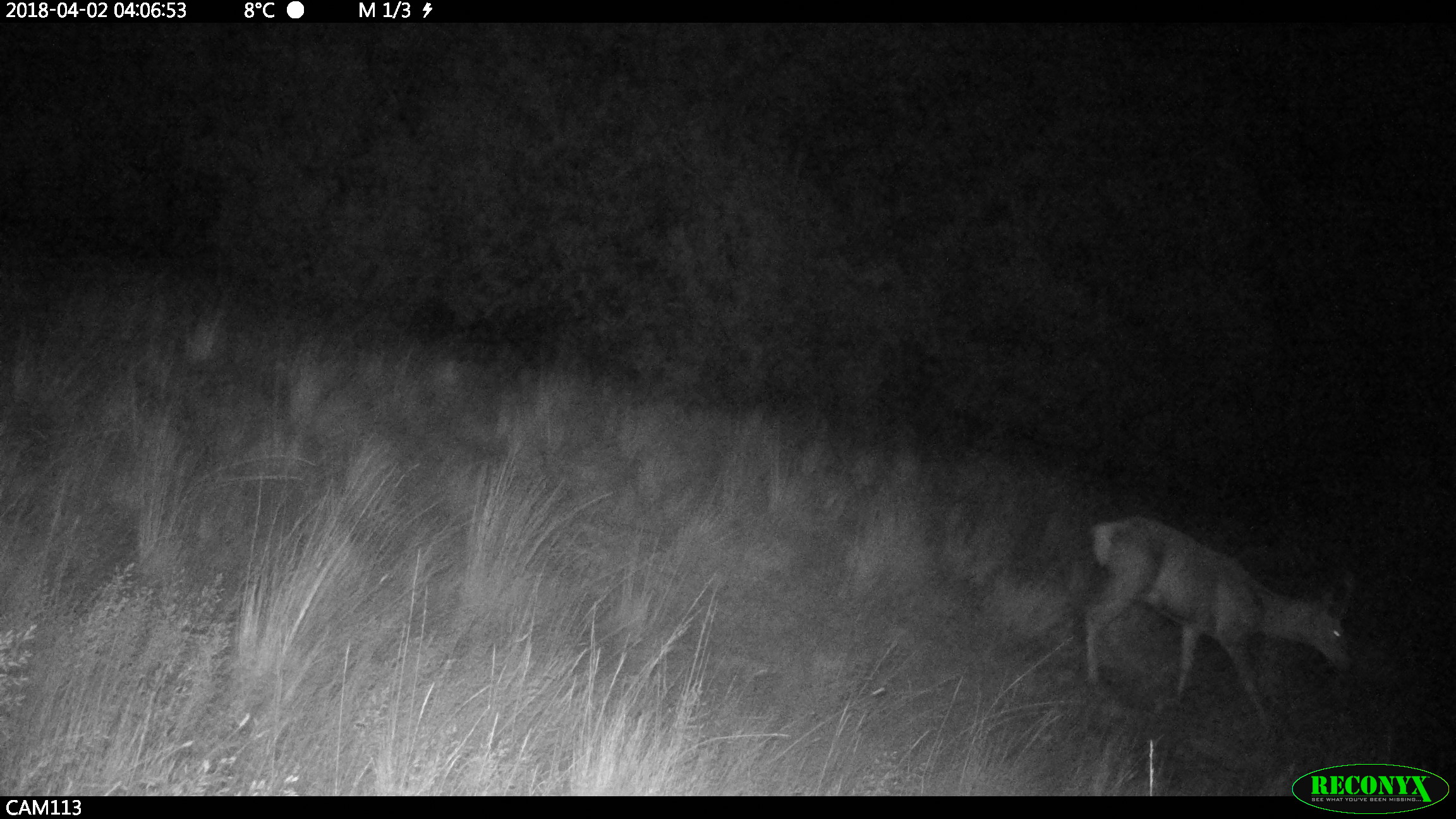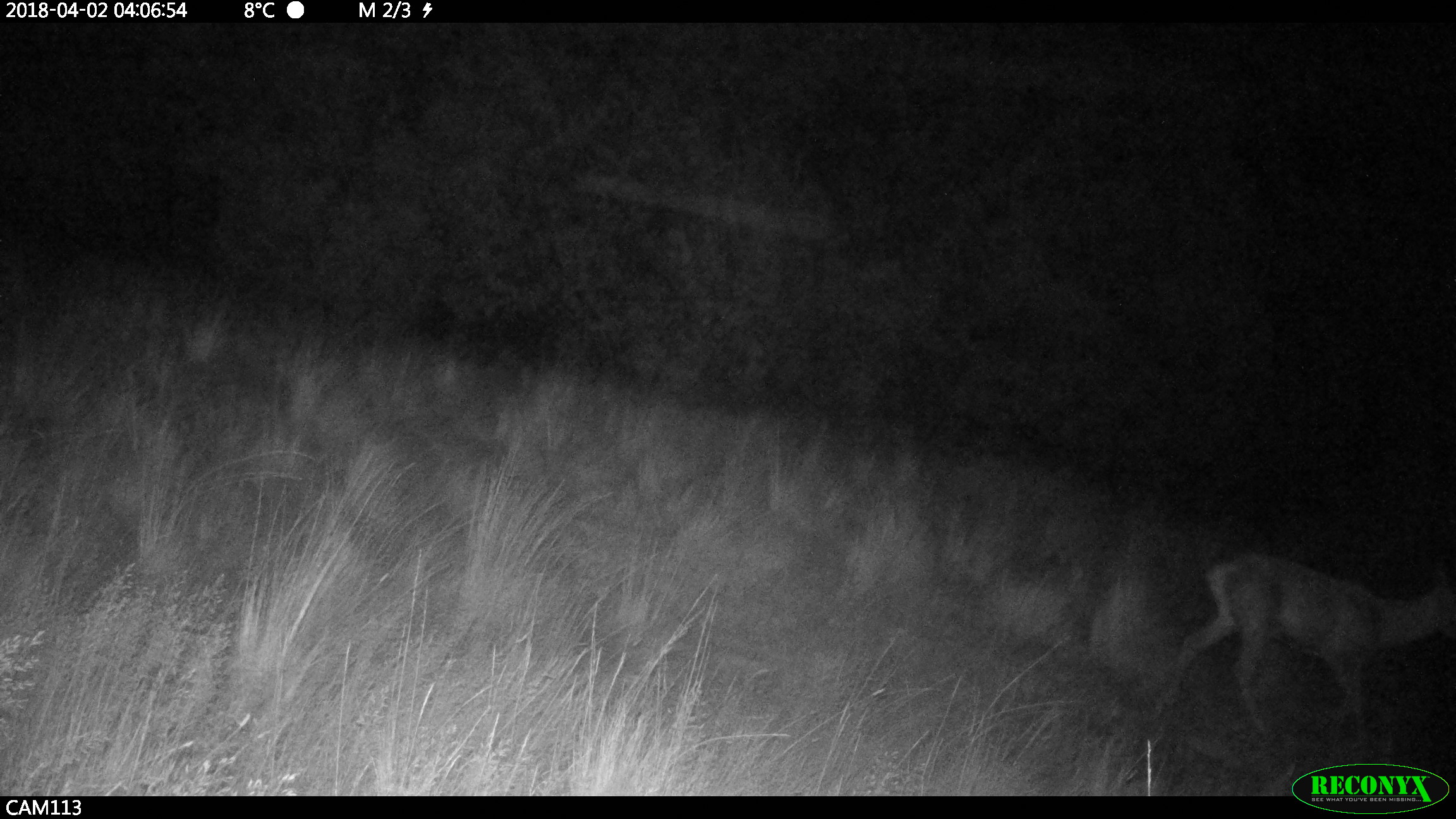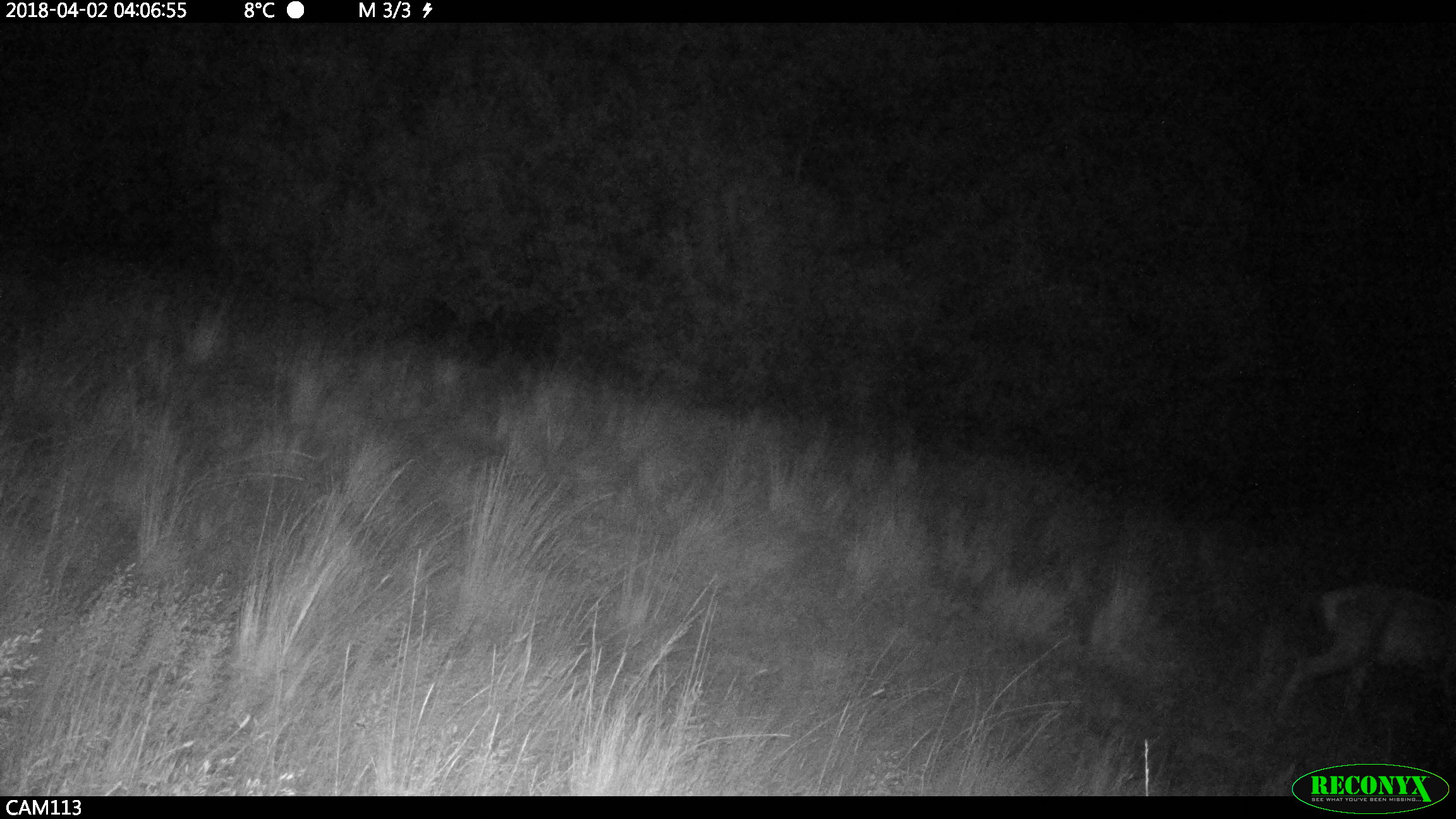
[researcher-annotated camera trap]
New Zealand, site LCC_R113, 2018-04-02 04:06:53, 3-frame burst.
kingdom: Animalia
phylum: Chordata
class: Mammalia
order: Artiodactyla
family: Cervidae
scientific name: Cervidae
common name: deer